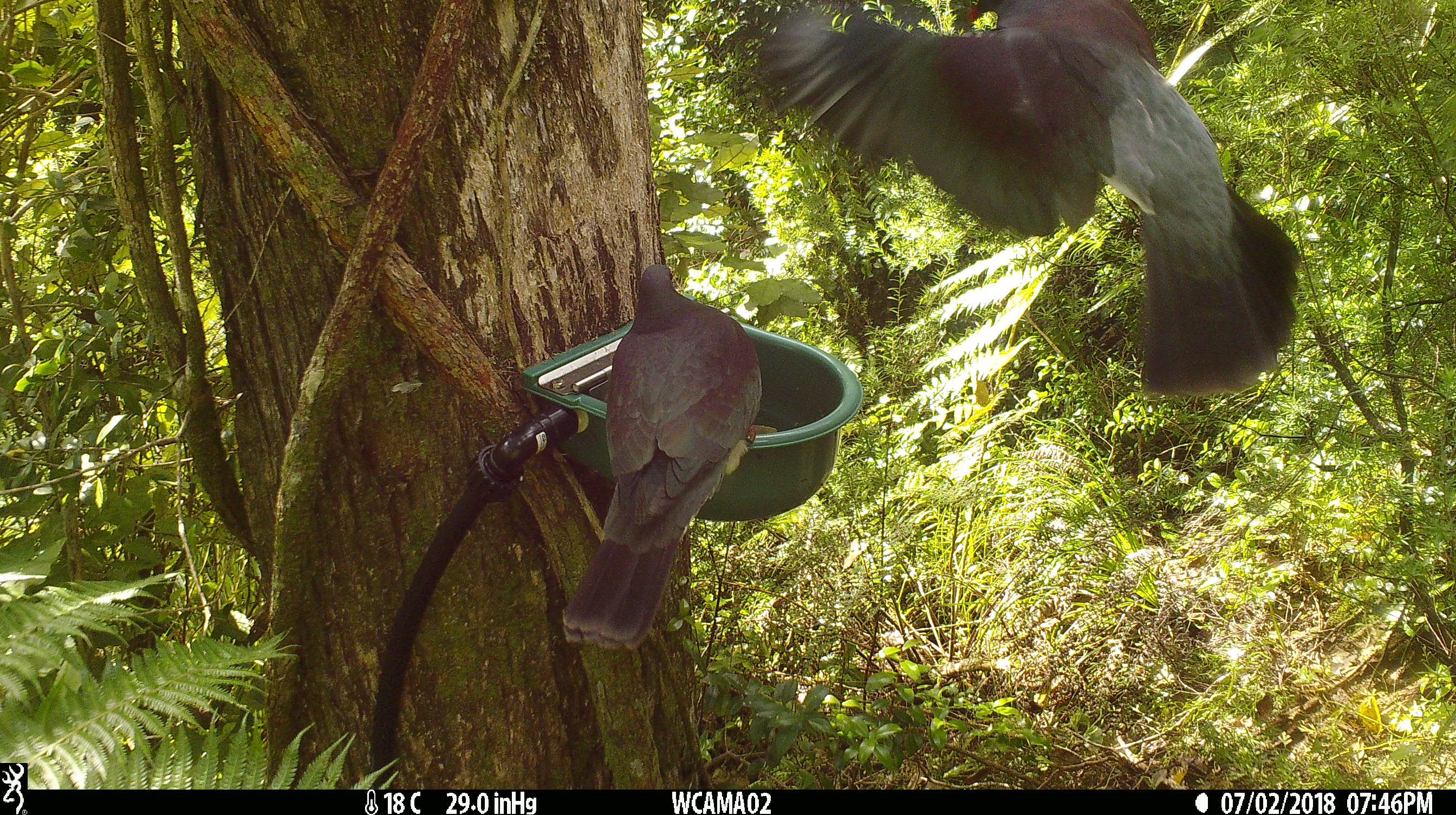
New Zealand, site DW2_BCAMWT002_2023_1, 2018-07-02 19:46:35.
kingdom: Animalia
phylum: Chordata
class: Aves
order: Columbiformes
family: Columbidae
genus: Hemiphaga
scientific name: Hemiphaga novaeseelandiae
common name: new zealand pigeon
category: kereru